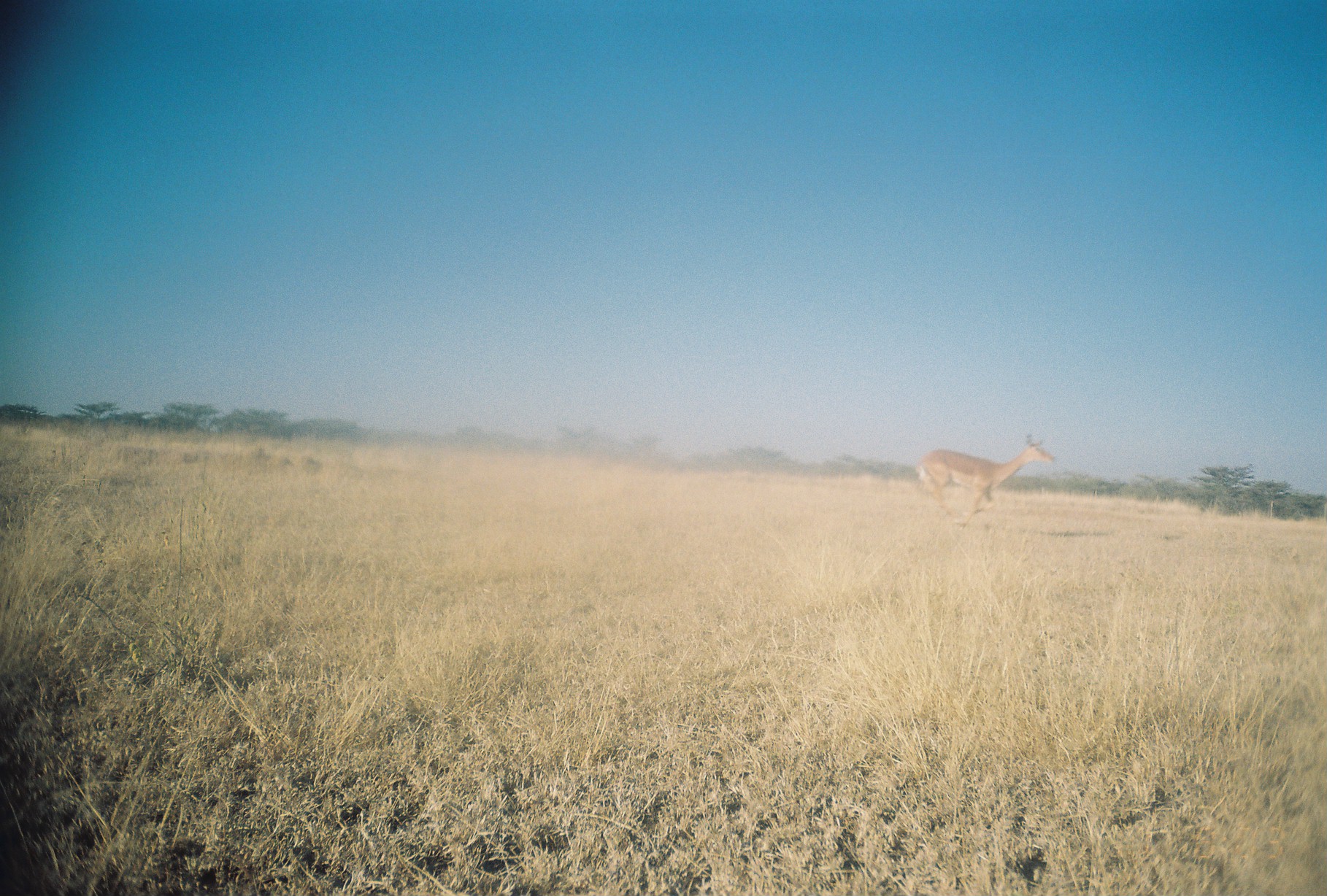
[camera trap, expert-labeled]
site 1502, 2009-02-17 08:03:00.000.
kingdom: Animalia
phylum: Chordata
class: Mammalia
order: Artiodactyla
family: Bovidae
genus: Aepyceros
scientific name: Aepyceros melampus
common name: impala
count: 1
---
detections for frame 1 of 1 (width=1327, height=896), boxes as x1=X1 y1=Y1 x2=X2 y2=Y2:
aepyceros melampus: x1=917 y1=432 x2=1056 y2=528